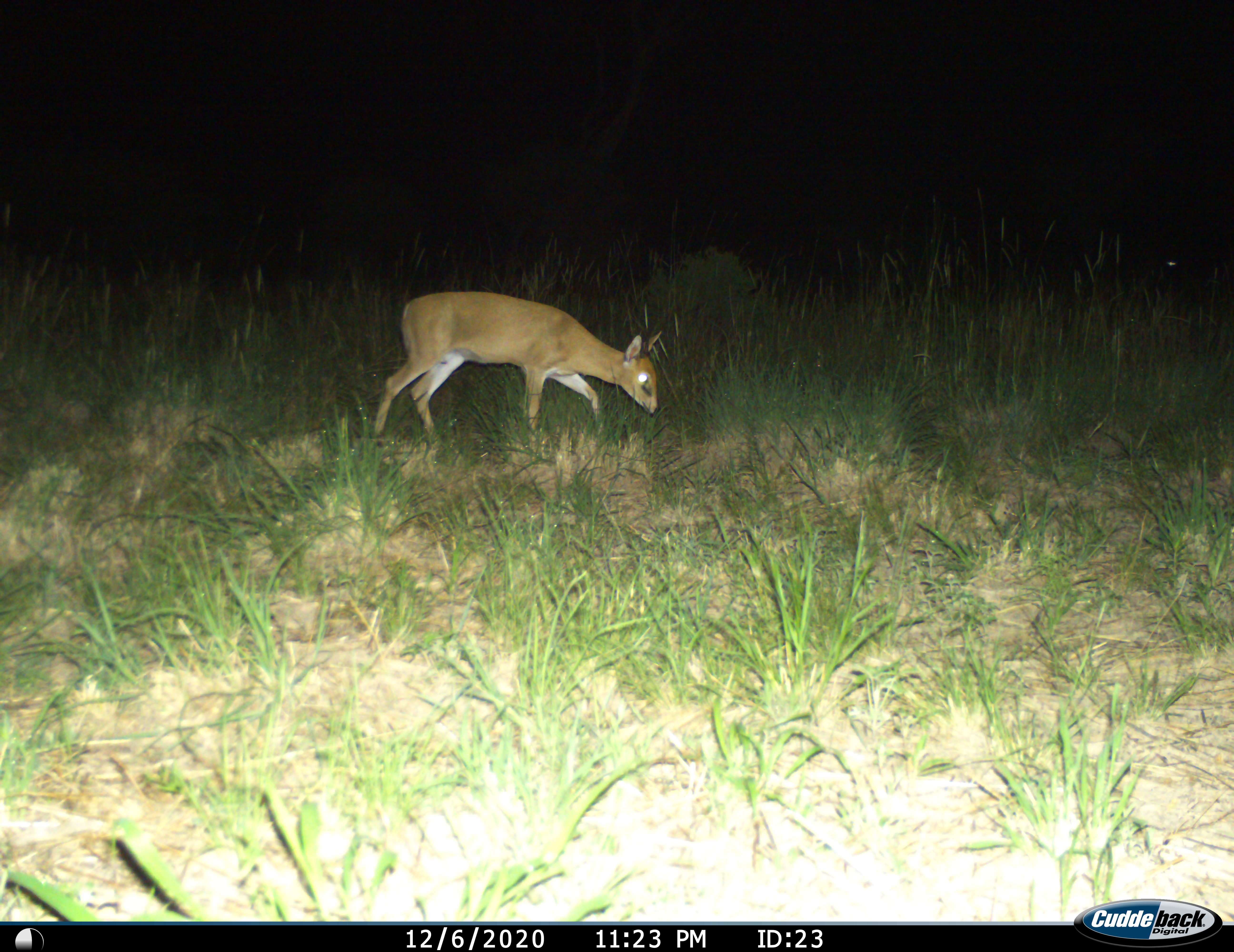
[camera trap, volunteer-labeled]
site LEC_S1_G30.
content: unidentified animal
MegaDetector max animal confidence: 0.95